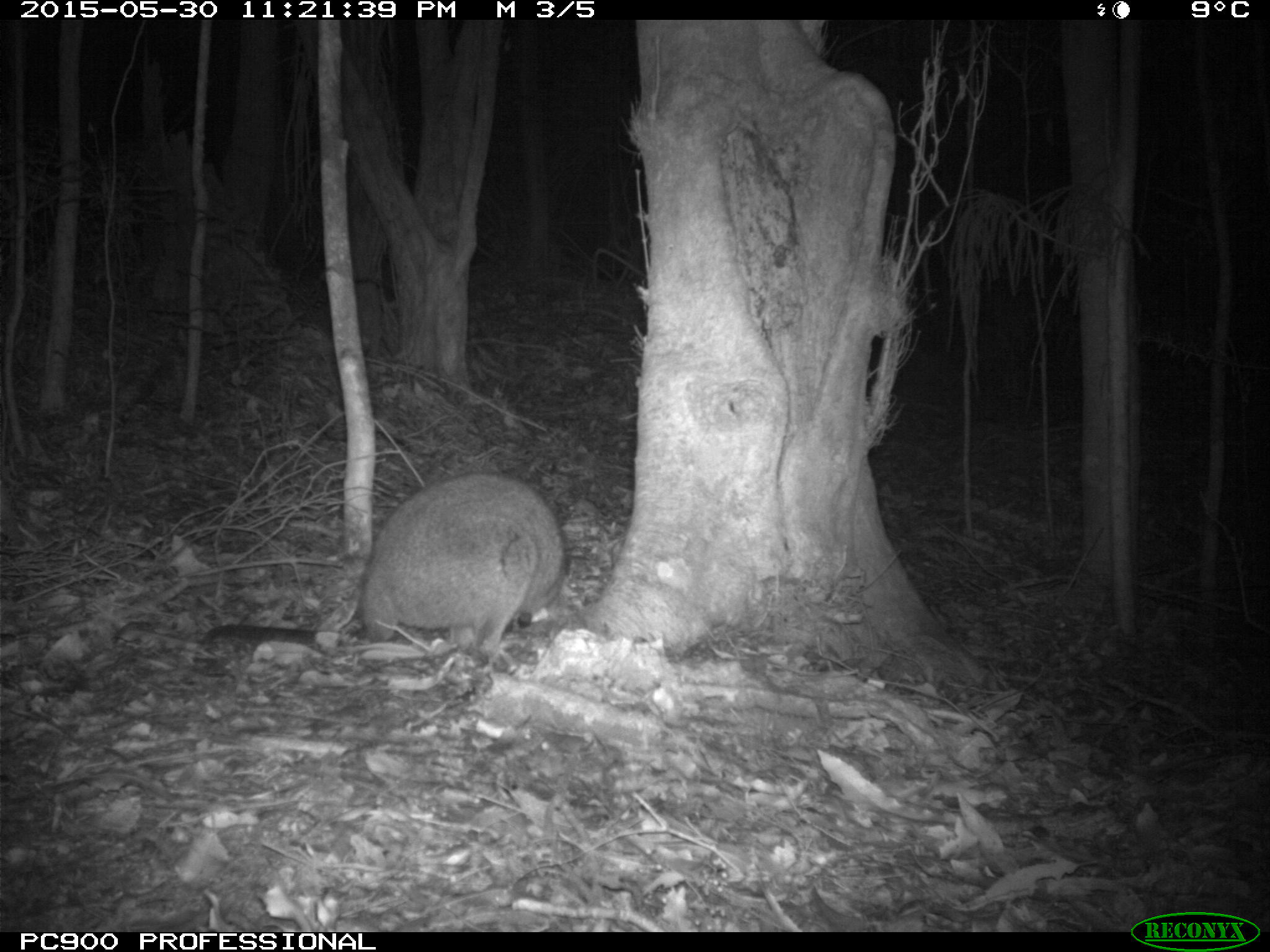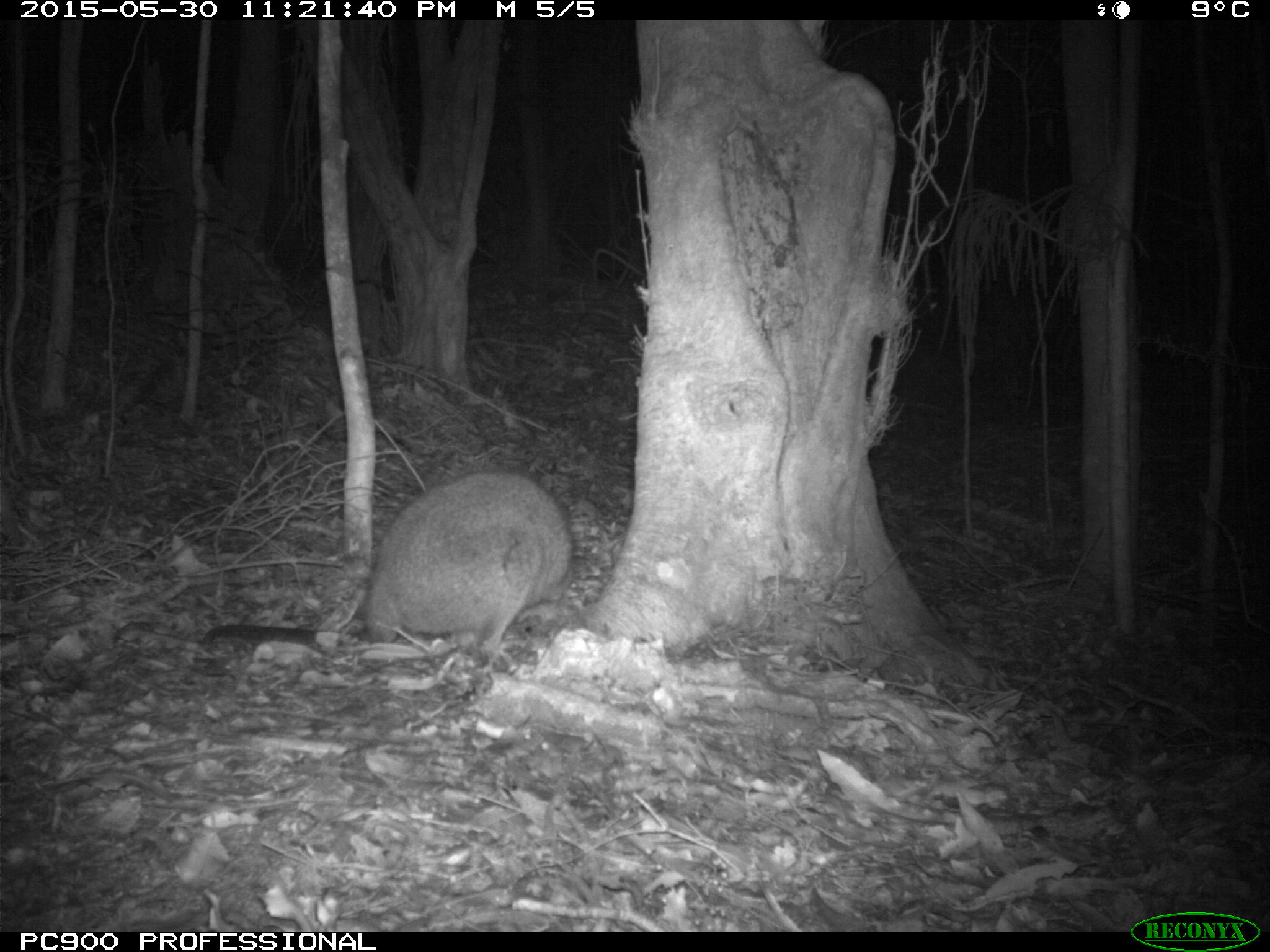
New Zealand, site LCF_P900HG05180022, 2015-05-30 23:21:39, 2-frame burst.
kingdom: Animalia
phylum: Chordata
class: Mammalia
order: Diprotodontia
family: Macropodidae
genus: Notamacropus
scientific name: Notamacropus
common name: wallaby